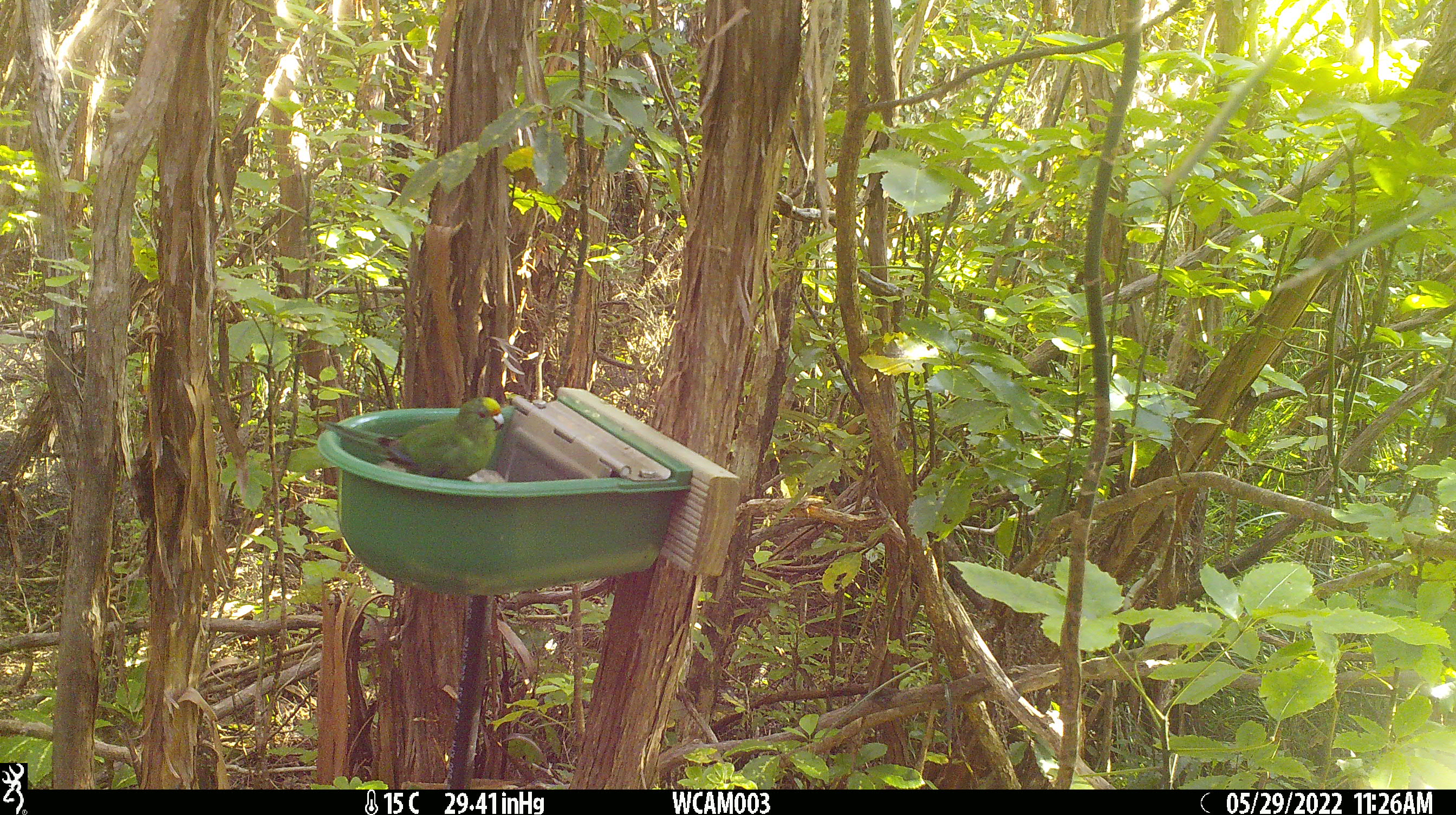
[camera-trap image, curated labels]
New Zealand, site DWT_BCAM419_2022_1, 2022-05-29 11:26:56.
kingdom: Animalia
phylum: Chordata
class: Aves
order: Psittaciformes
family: Psittaculidae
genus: Cyanoramphus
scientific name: Cyanoramphus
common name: parakeet